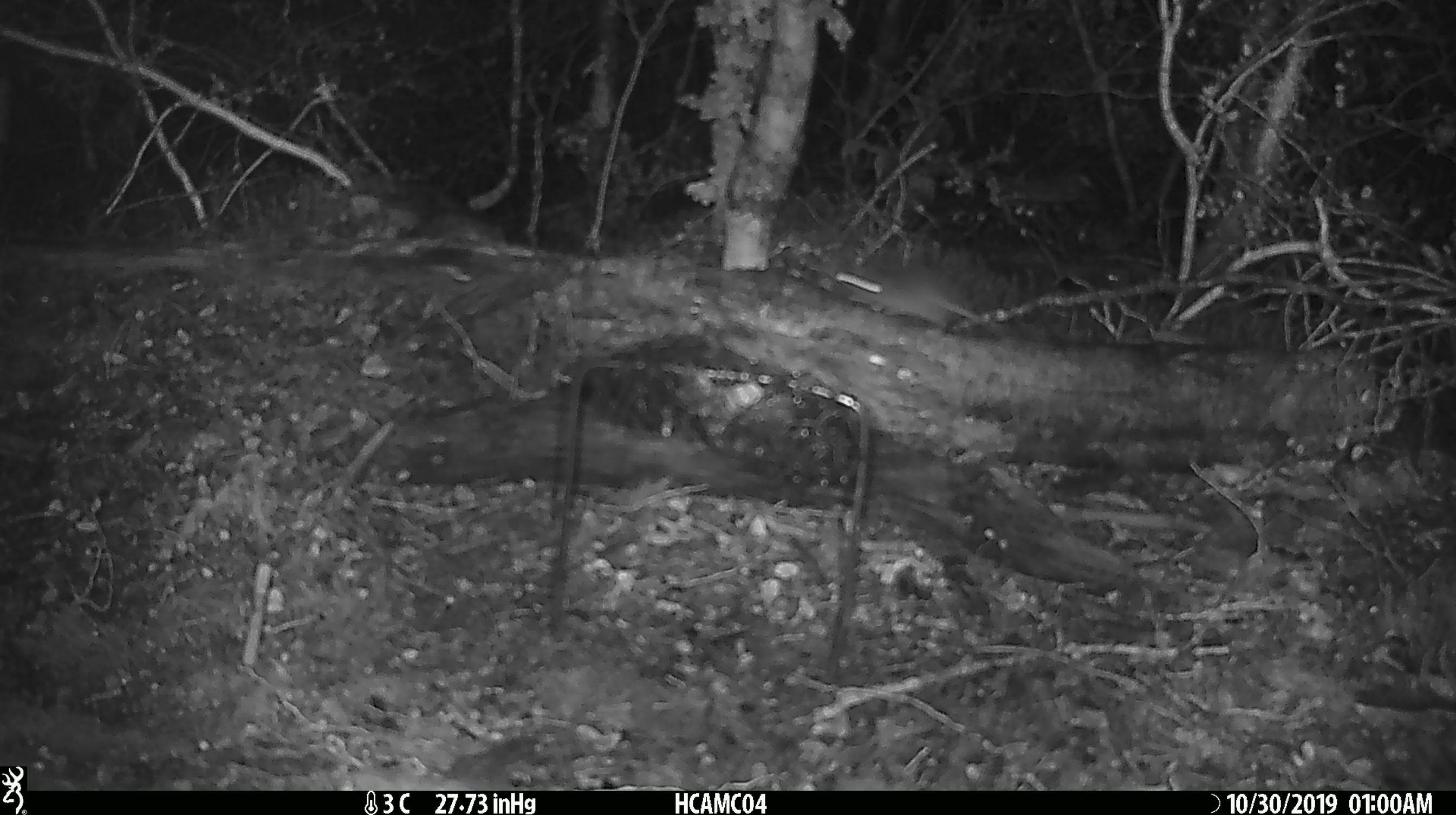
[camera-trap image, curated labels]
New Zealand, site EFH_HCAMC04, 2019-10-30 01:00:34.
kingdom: Animalia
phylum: Chordata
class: Mammalia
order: Rodentia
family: Muridae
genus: Mus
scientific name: Mus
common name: mouse